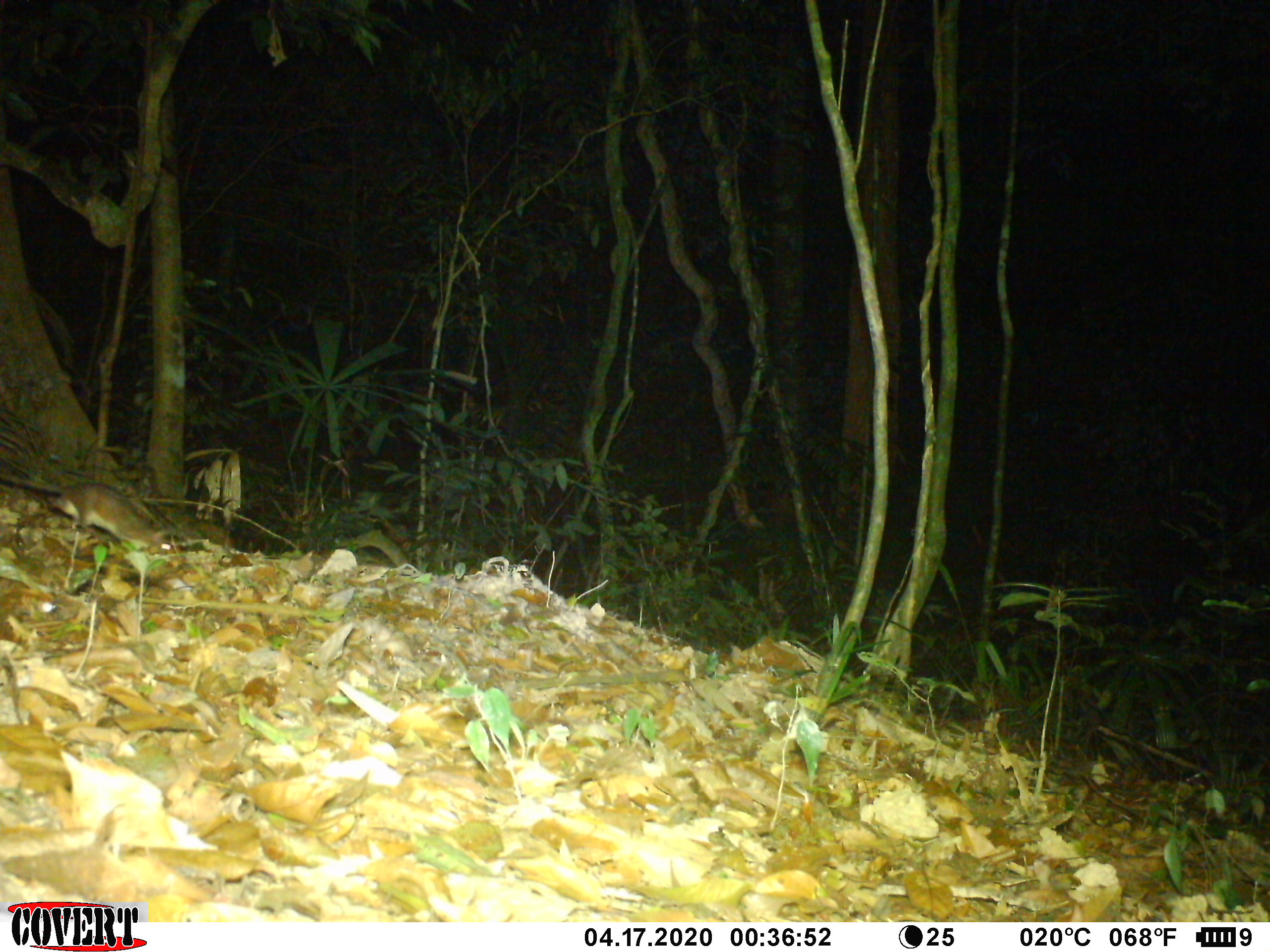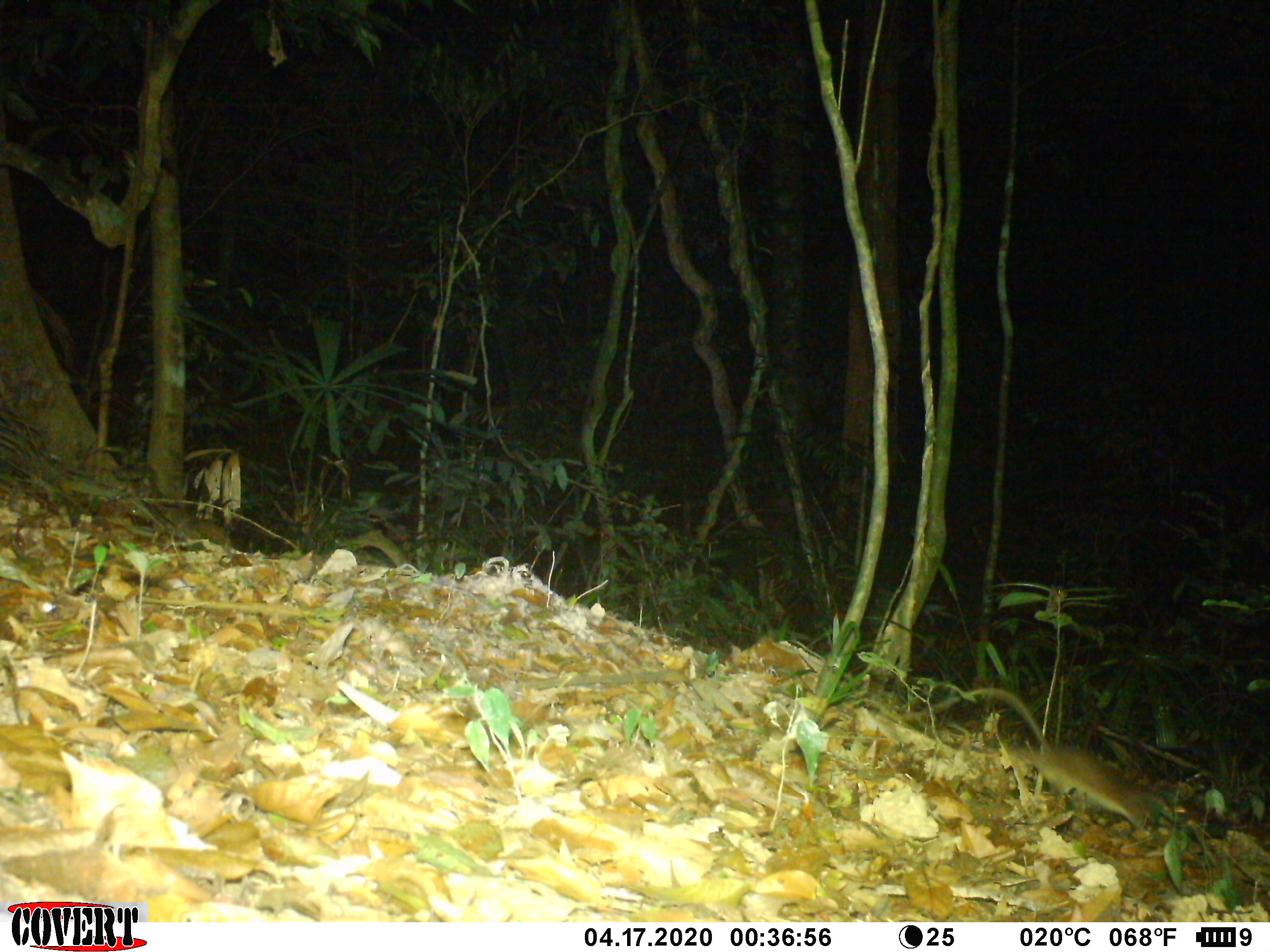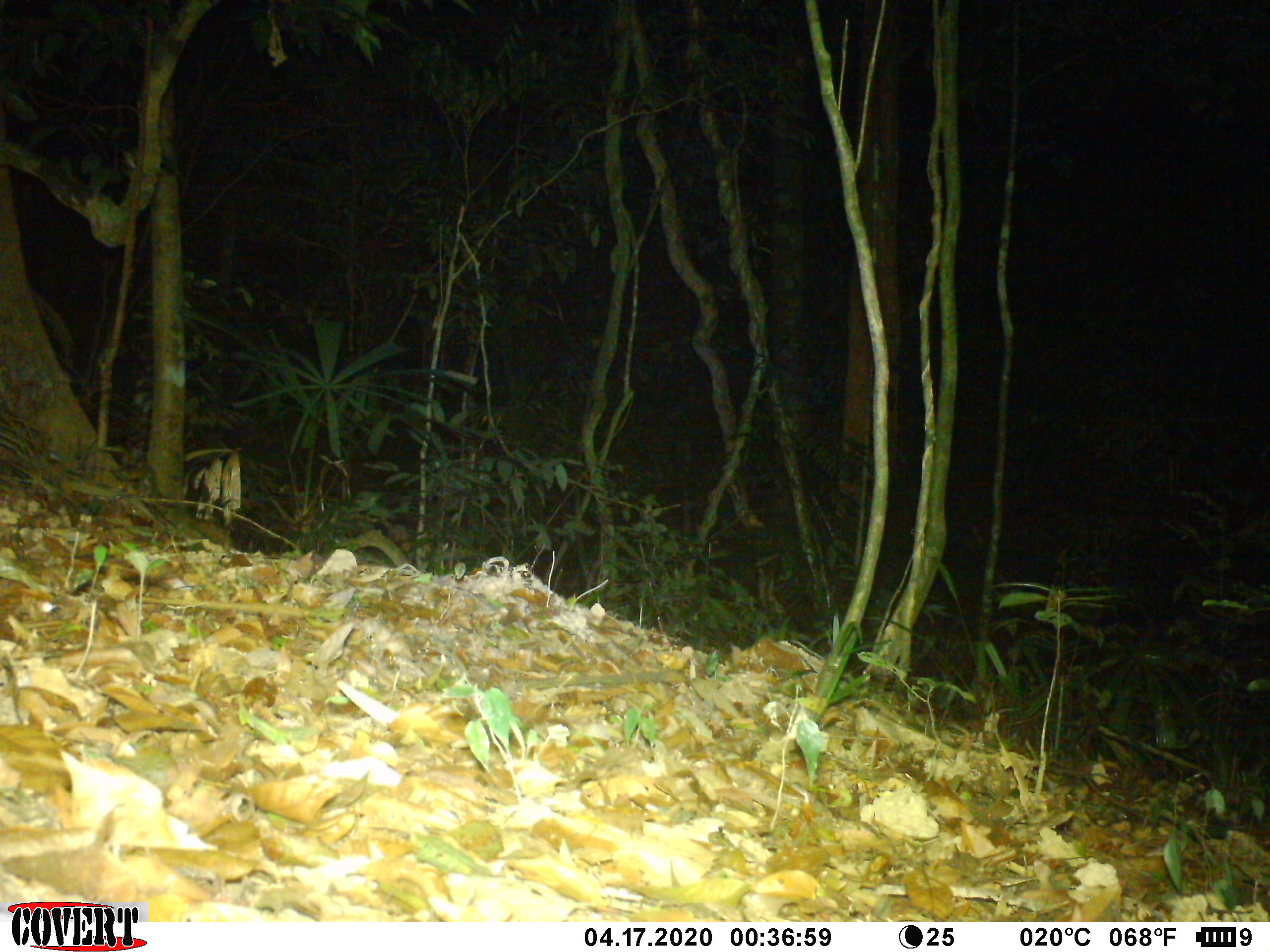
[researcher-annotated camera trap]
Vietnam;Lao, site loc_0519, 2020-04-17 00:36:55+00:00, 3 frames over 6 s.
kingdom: Animalia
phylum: Chordata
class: Mammalia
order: Rodentia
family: Muridae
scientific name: Muridae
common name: old-world mice and rats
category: unidentified murid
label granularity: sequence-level